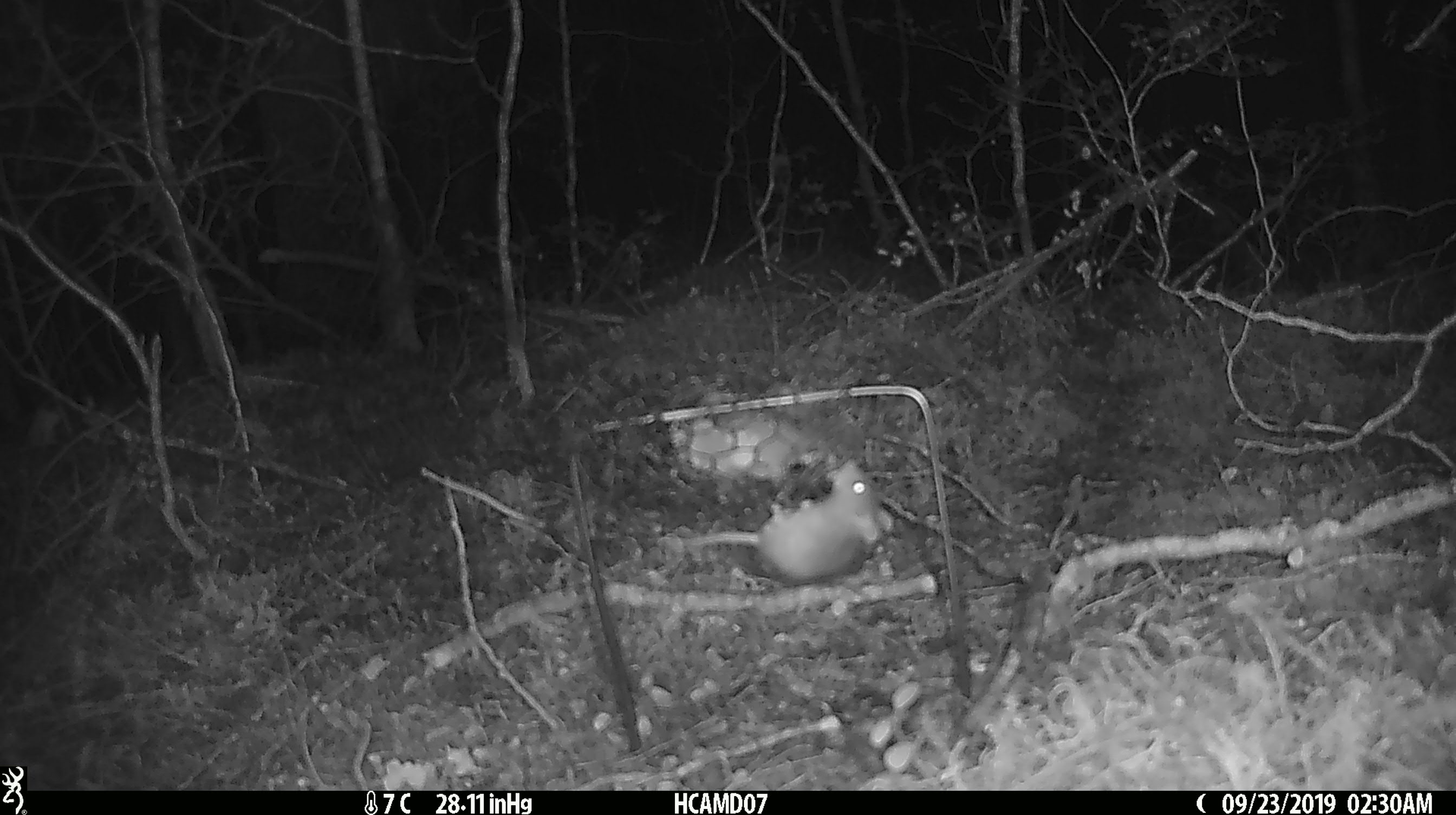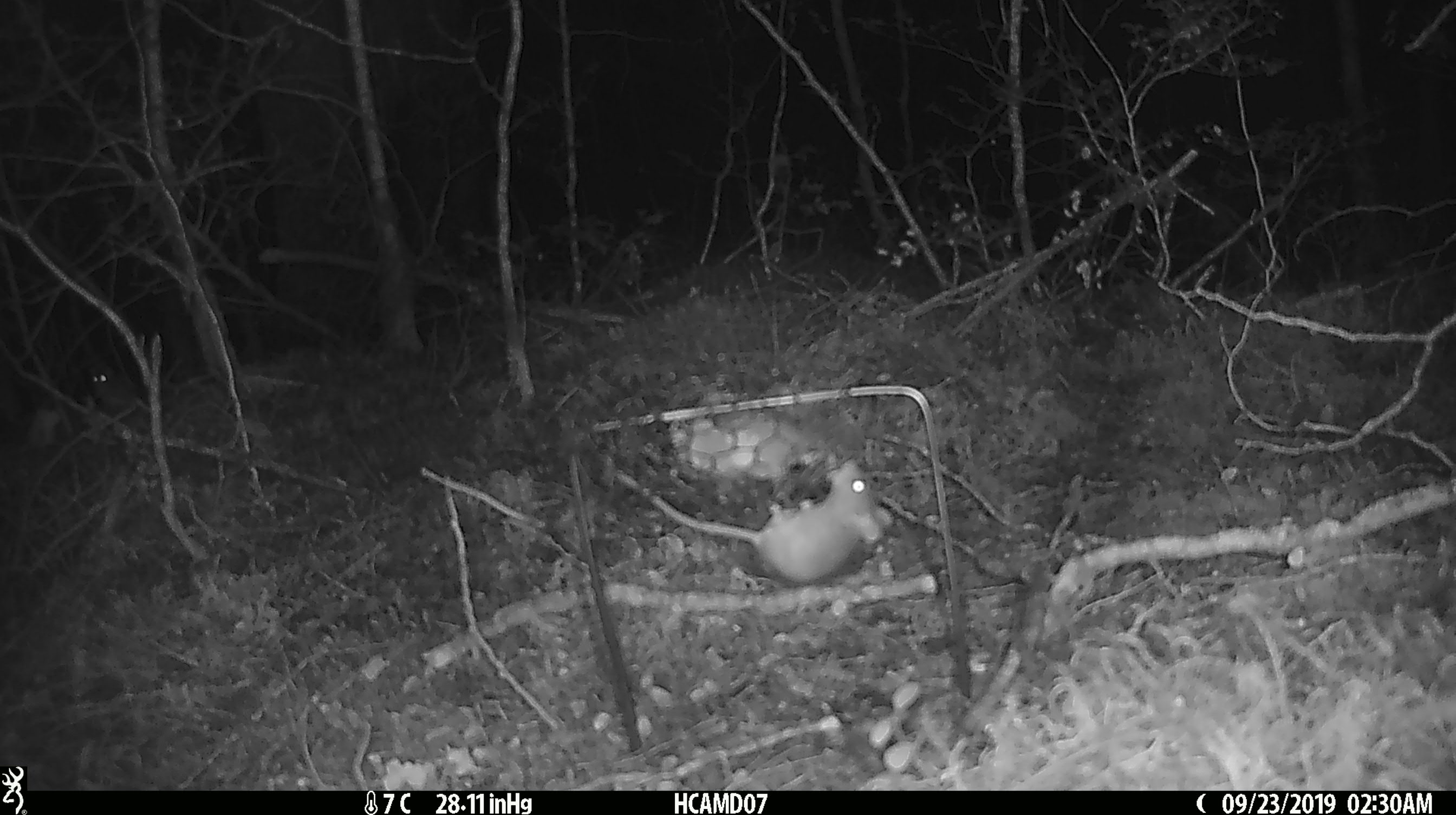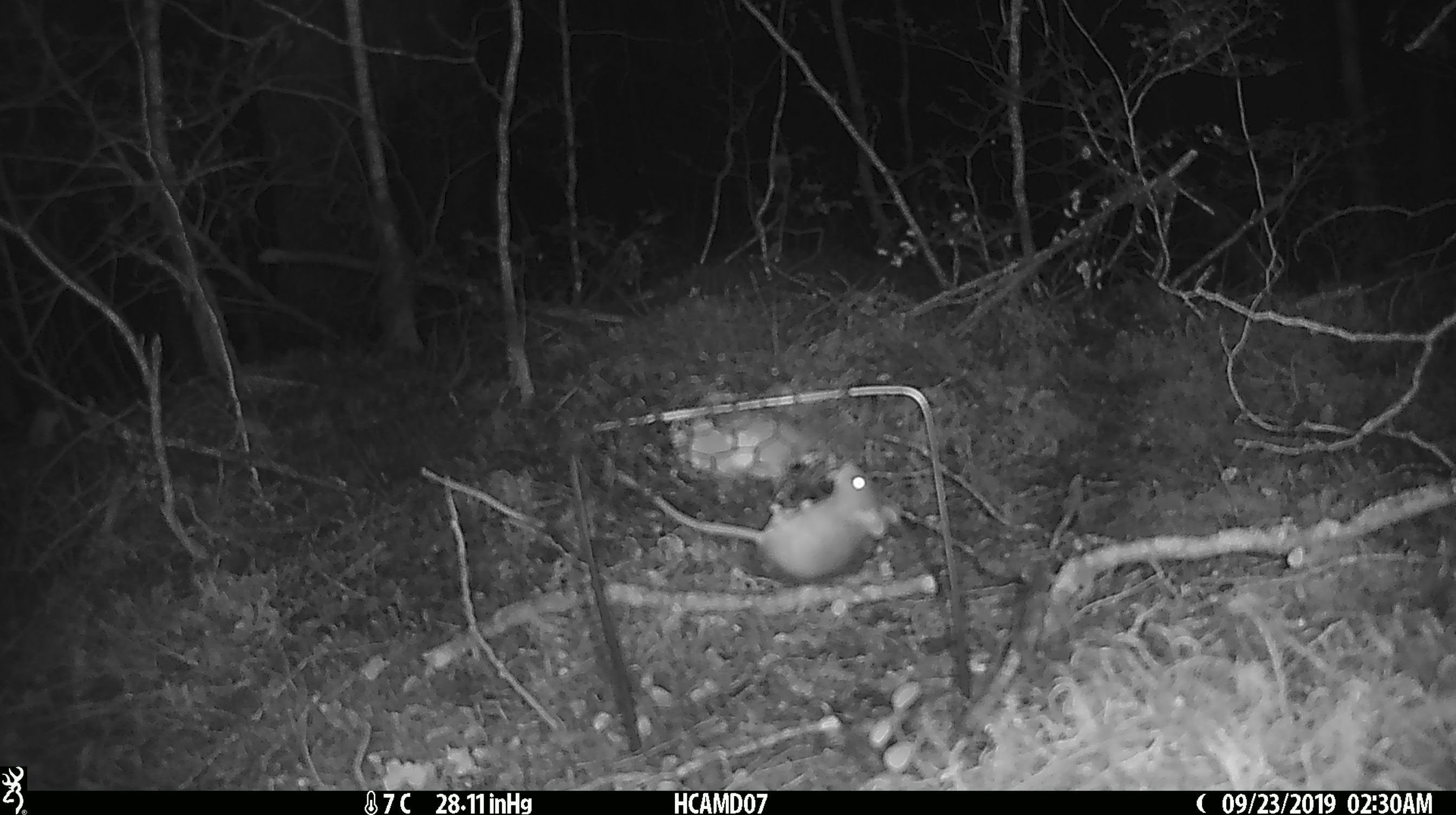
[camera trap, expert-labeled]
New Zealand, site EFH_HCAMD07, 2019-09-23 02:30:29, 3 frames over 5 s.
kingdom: Animalia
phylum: Chordata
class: Mammalia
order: Rodentia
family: Muridae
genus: Mus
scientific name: Mus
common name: mouse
Mouse (Mus).